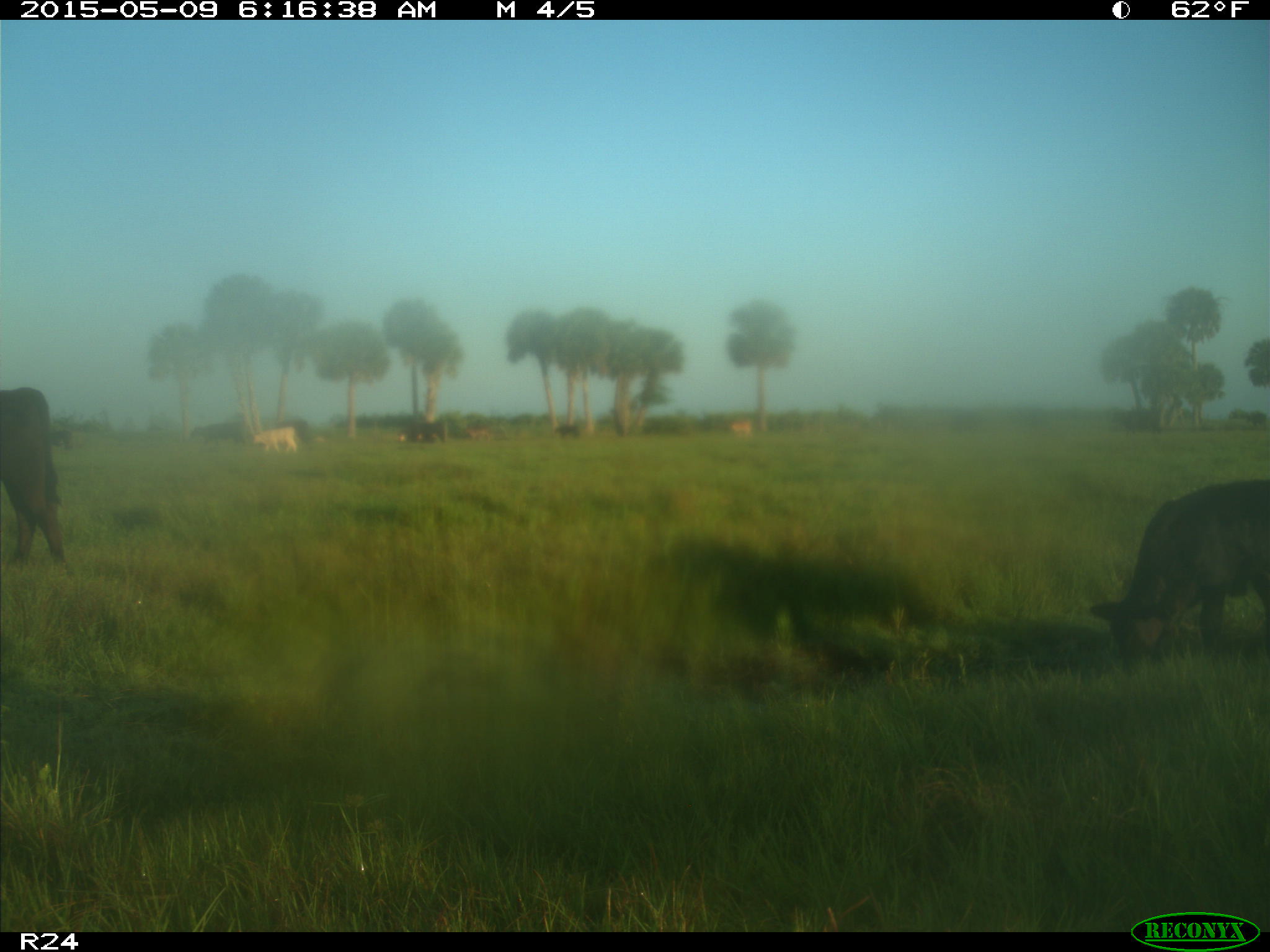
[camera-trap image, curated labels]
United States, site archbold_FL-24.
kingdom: Animalia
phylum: Chordata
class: Mammalia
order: Artiodactyla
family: Bovidae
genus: Bos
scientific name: Bos taurus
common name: domestic cow